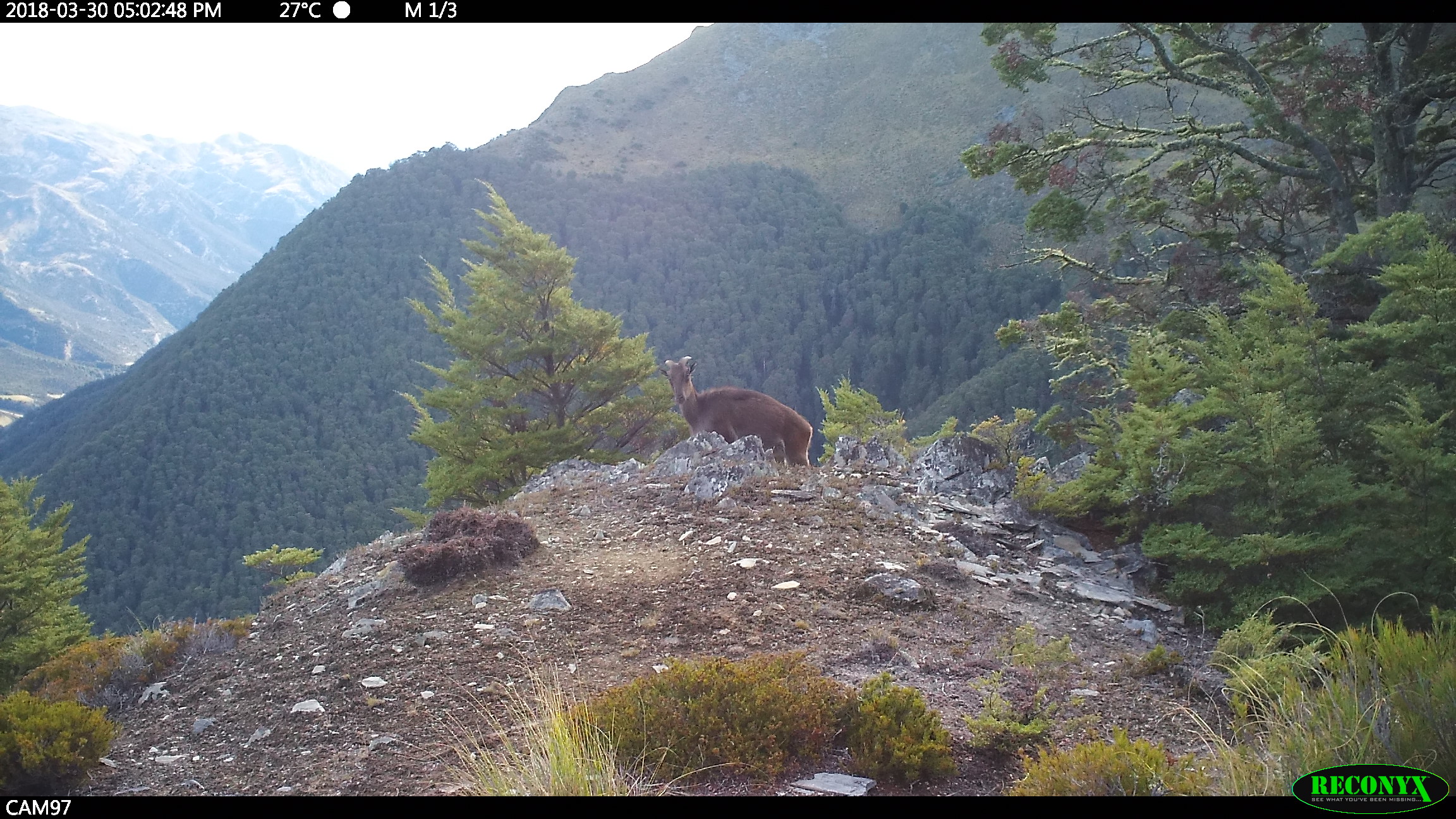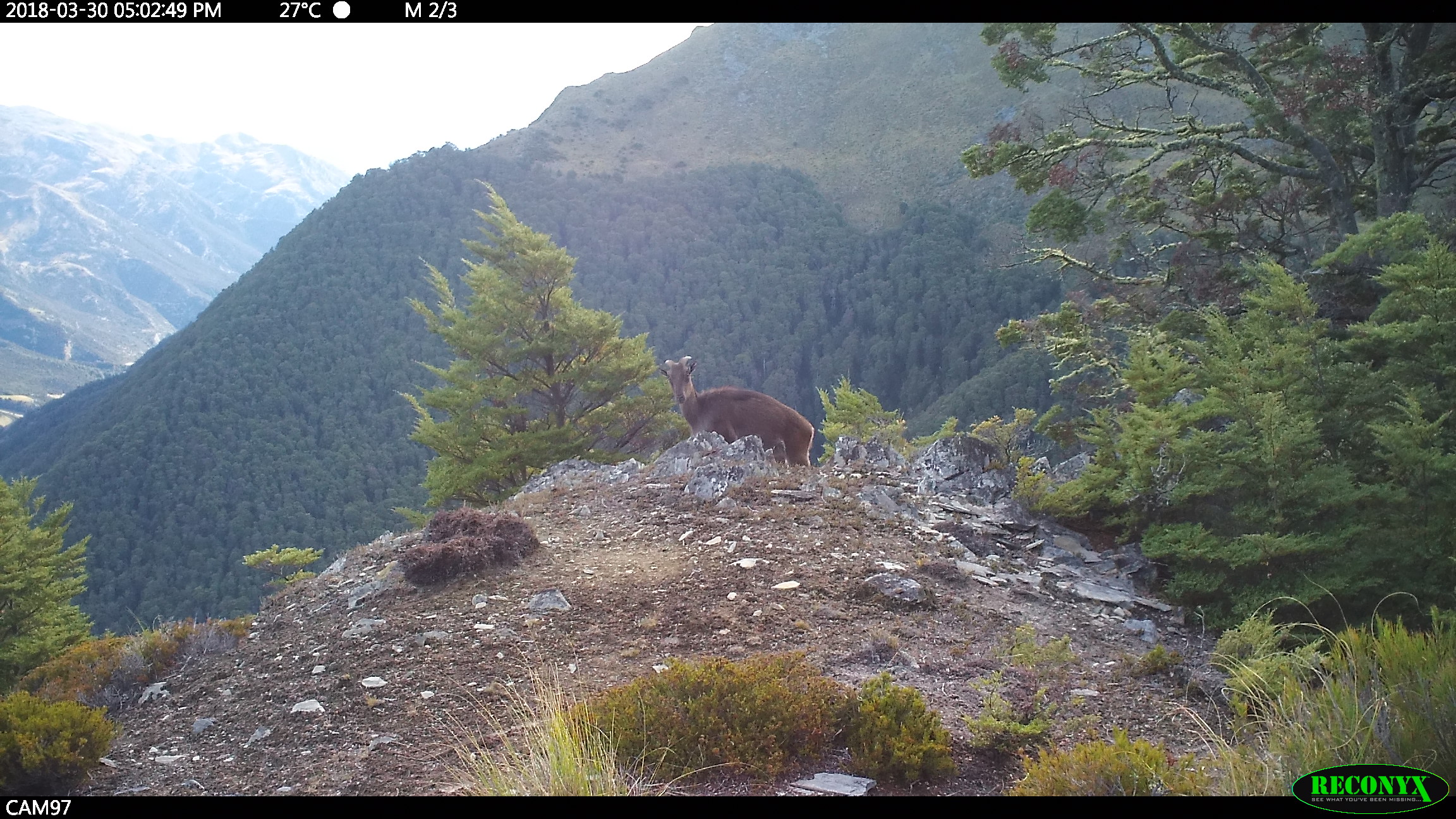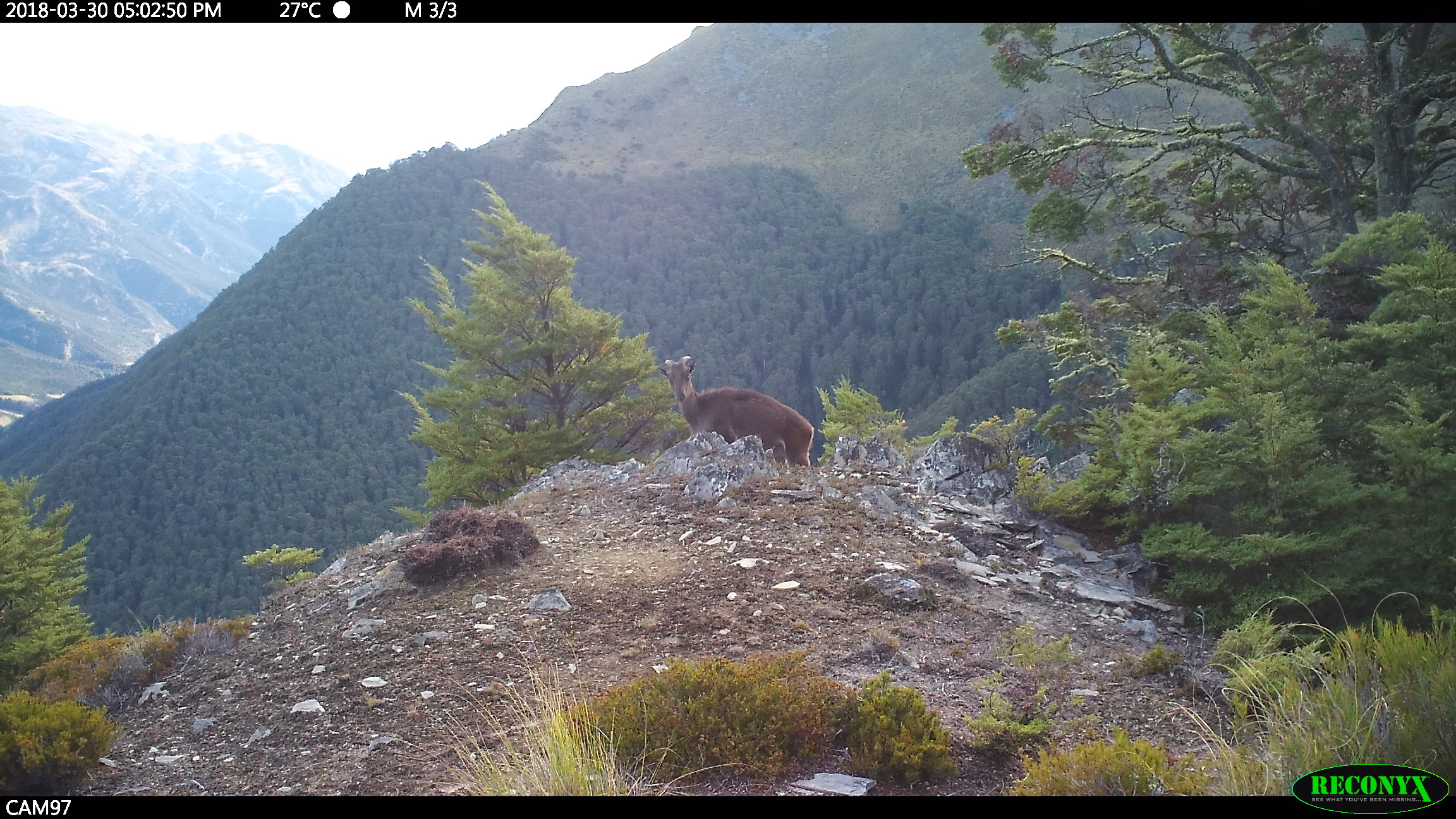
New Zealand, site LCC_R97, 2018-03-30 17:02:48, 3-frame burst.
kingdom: Animalia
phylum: Chordata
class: Mammalia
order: Artiodactyla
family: Bovidae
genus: Nilgiritragus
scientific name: Nilgiritragus hylocrius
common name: tahr